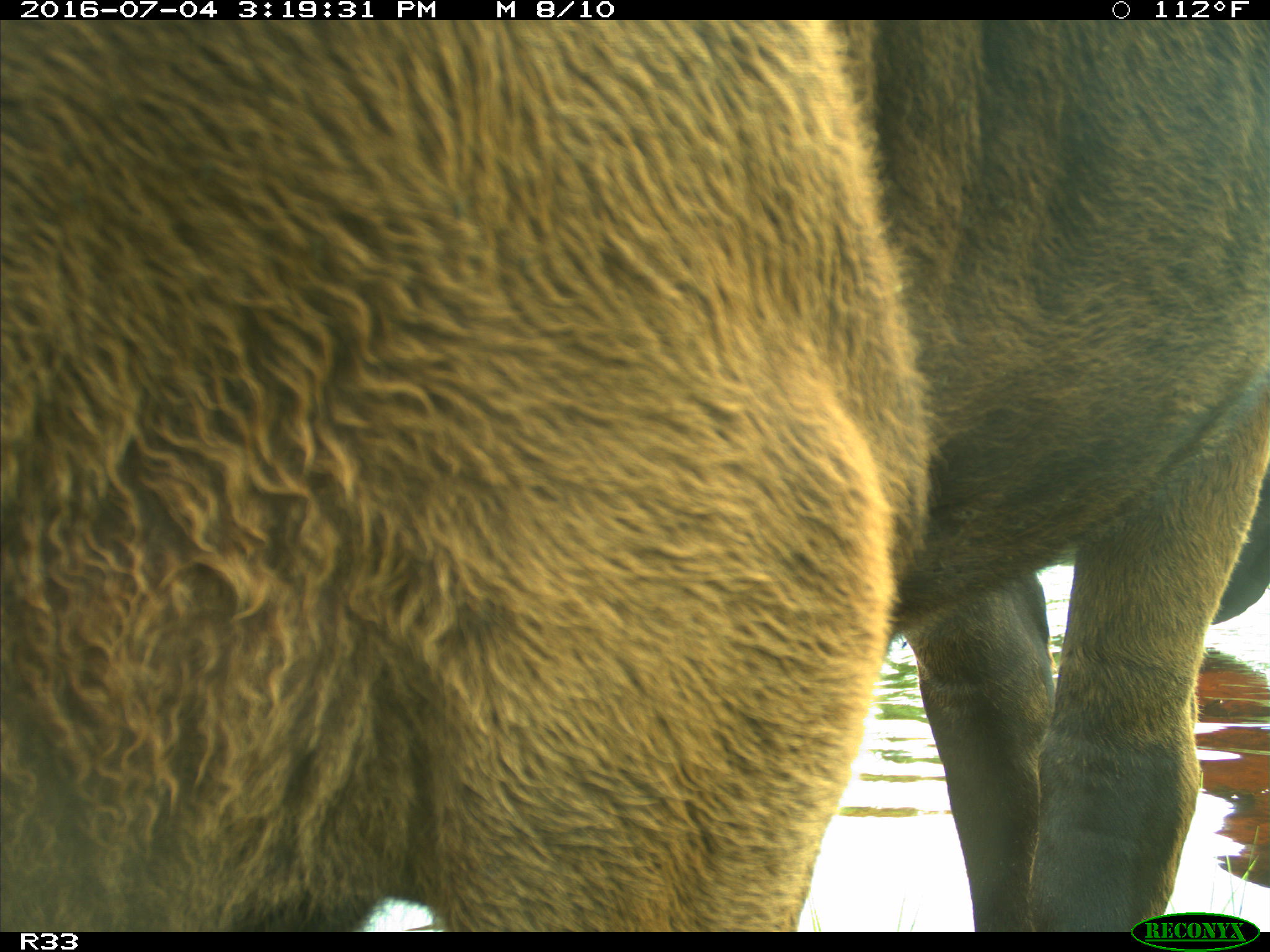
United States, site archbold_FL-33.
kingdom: Animalia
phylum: Chordata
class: Mammalia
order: Artiodactyla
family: Bovidae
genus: Bos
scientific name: Bos taurus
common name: domestic cow